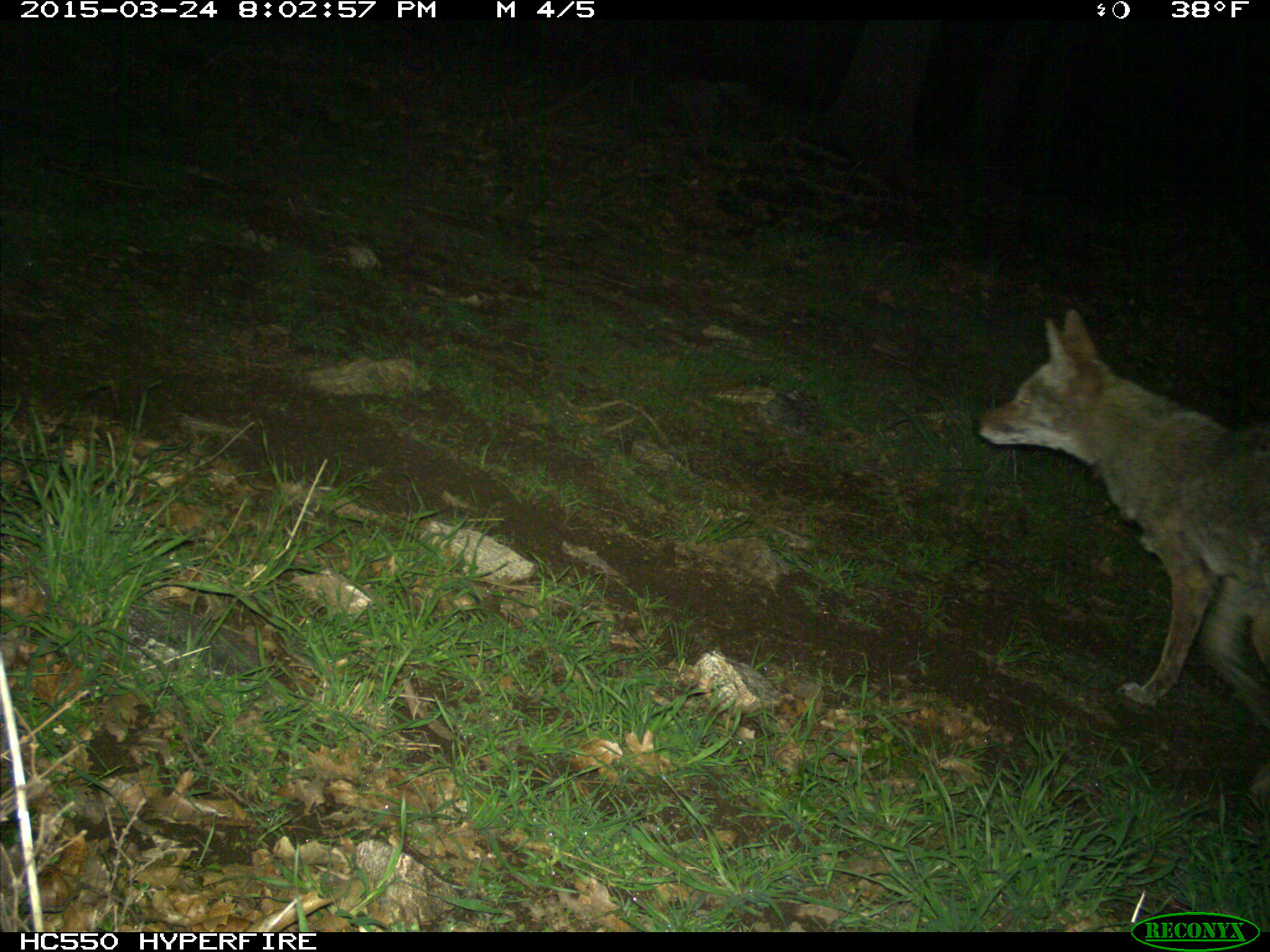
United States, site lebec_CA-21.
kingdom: Animalia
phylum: Chordata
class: Mammalia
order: Carnivora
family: Canidae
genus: Canis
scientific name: Canis latrans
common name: coyote